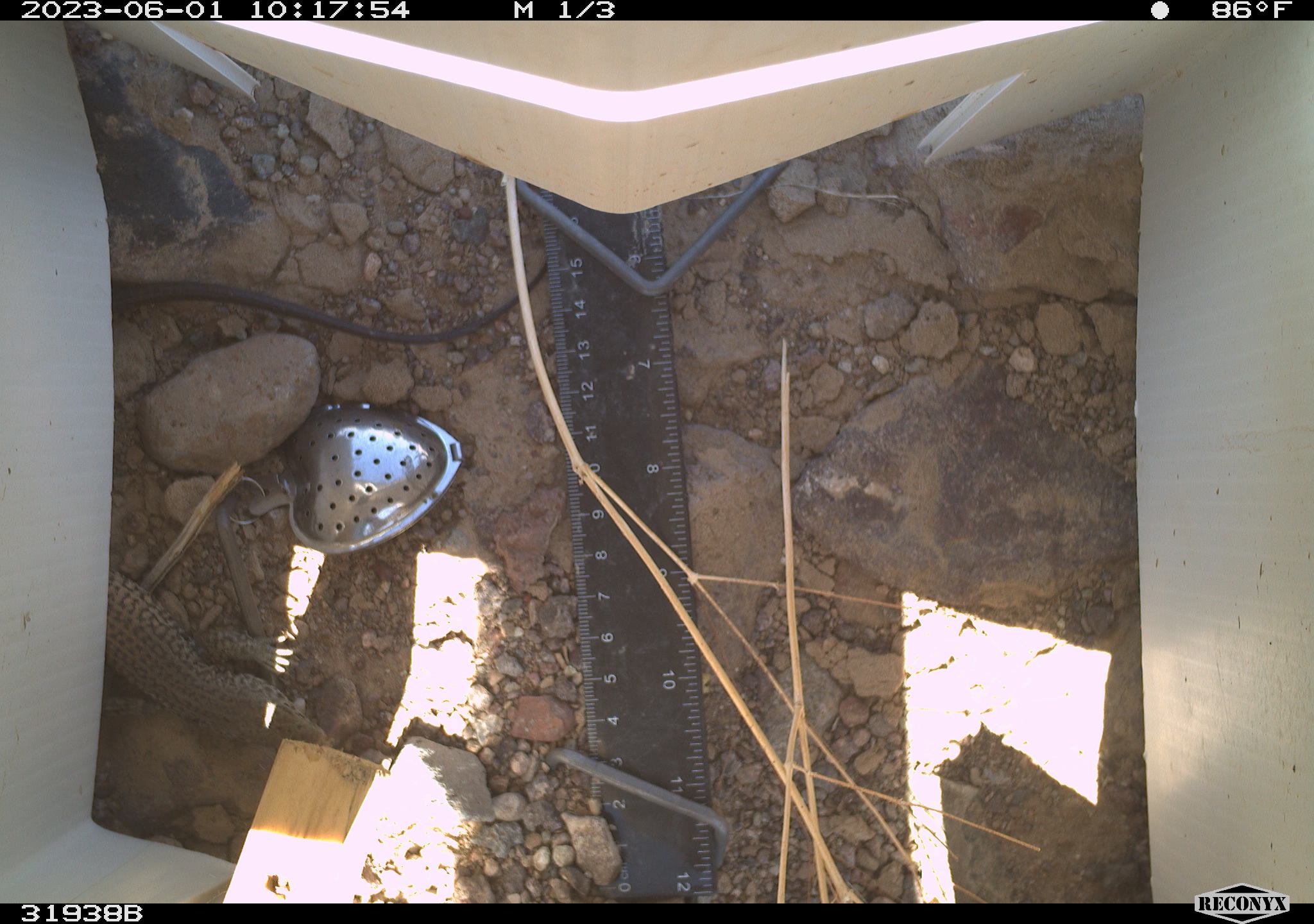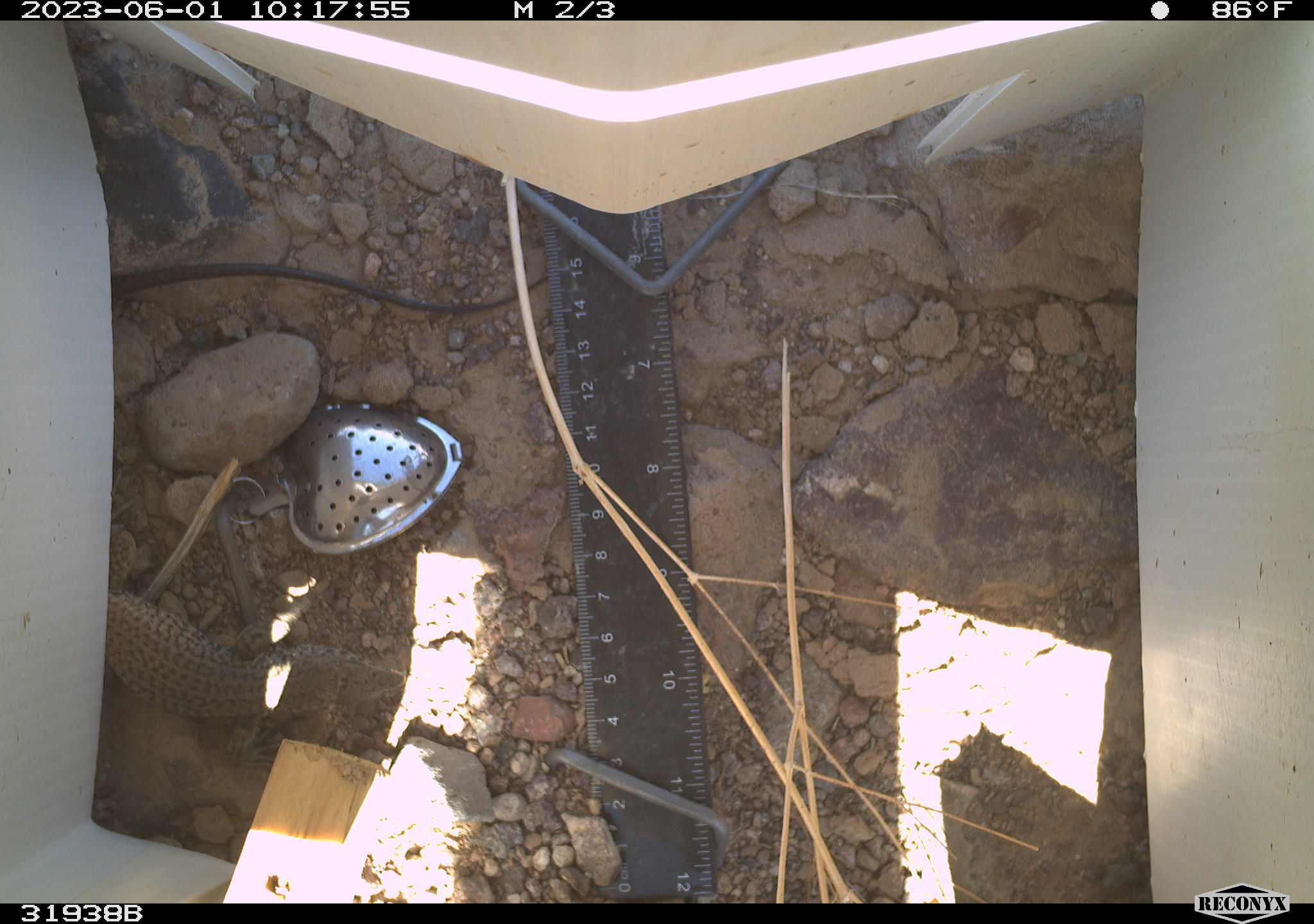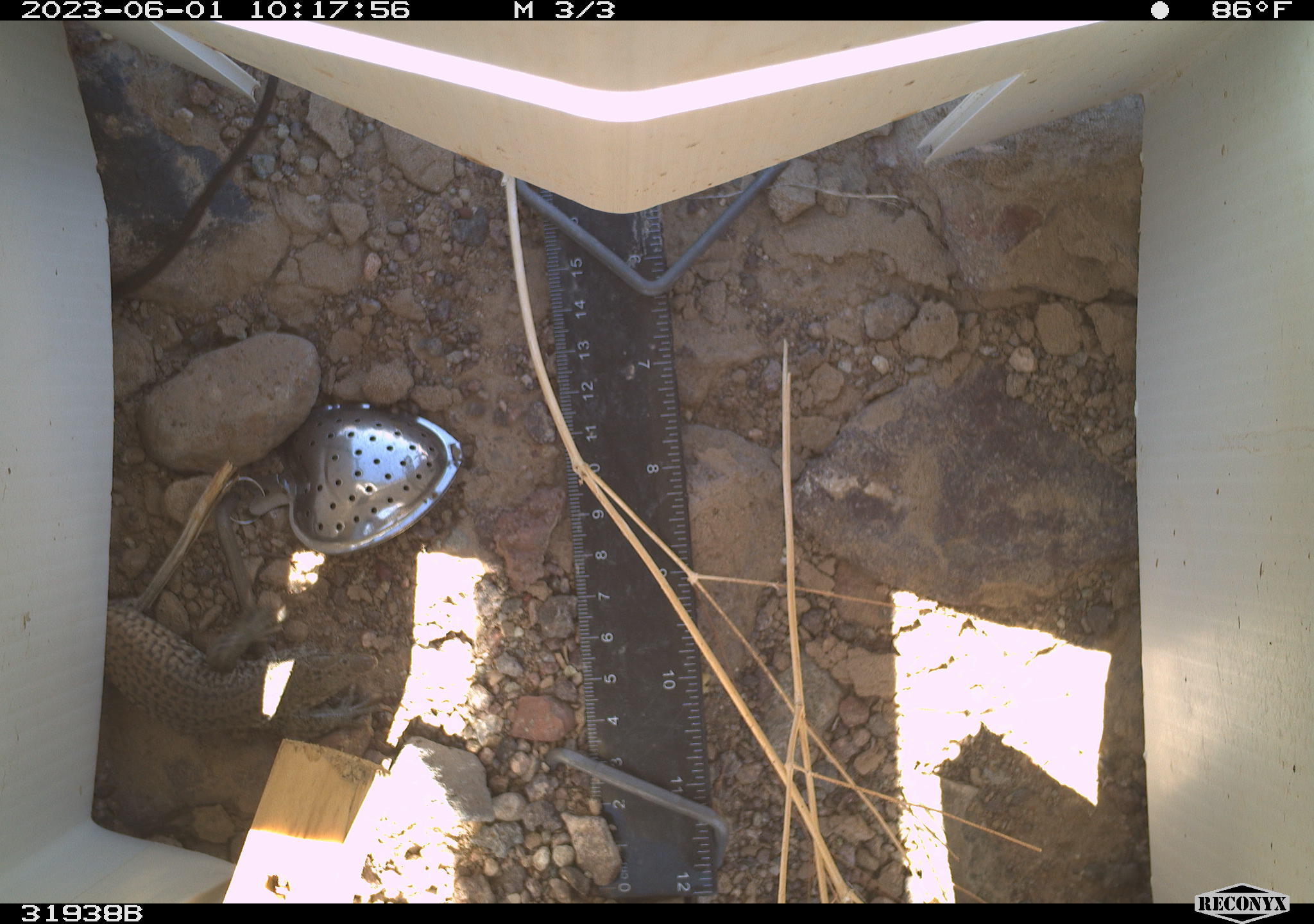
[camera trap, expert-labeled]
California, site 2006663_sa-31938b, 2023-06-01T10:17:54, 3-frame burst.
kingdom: Animalia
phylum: Chordata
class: Reptilia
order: Squamata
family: Teiidae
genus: Aspidoscelis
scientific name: Aspidoscelis tigris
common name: western whiptail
Western whiptail (Aspidoscelis tigris).